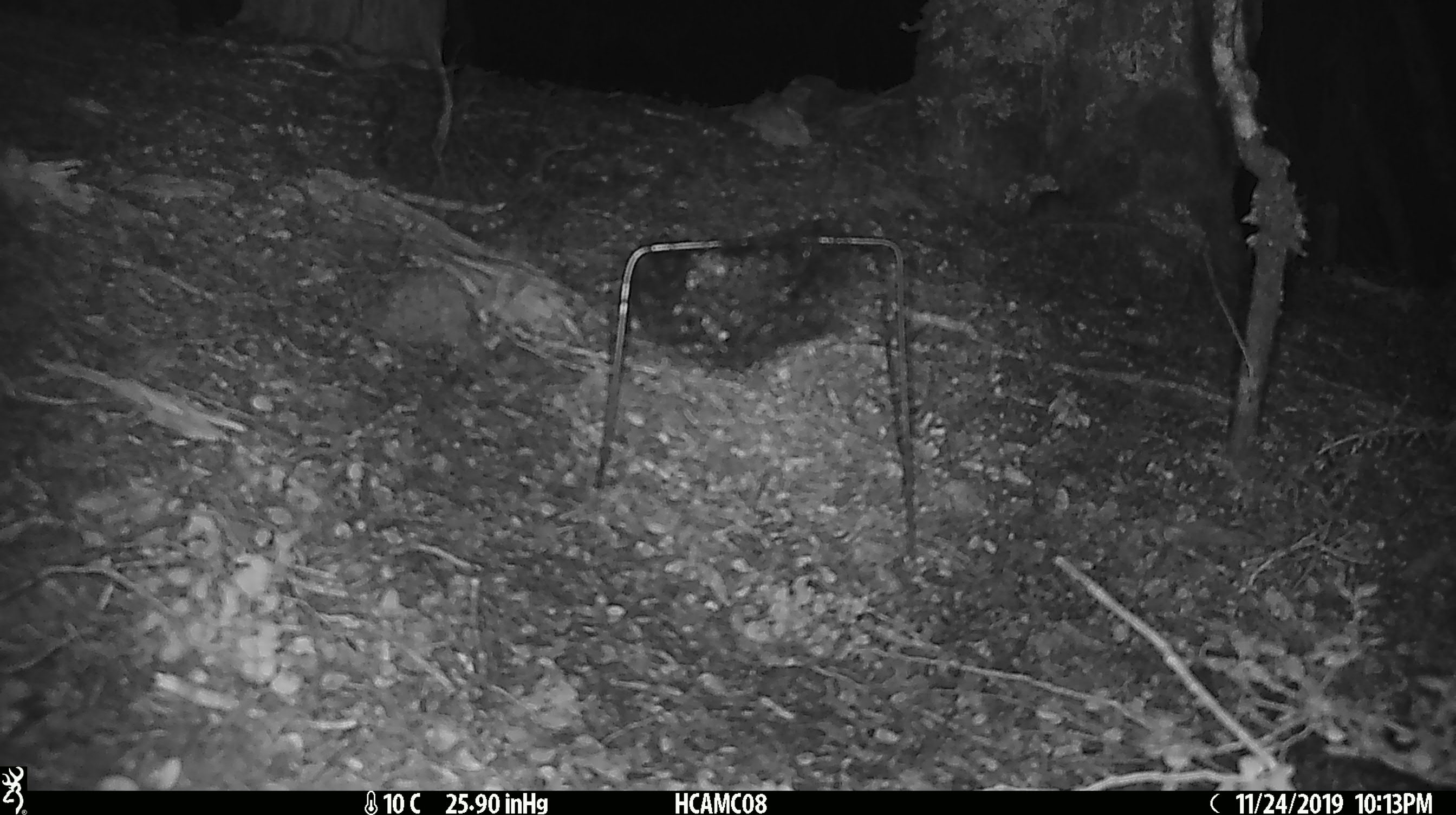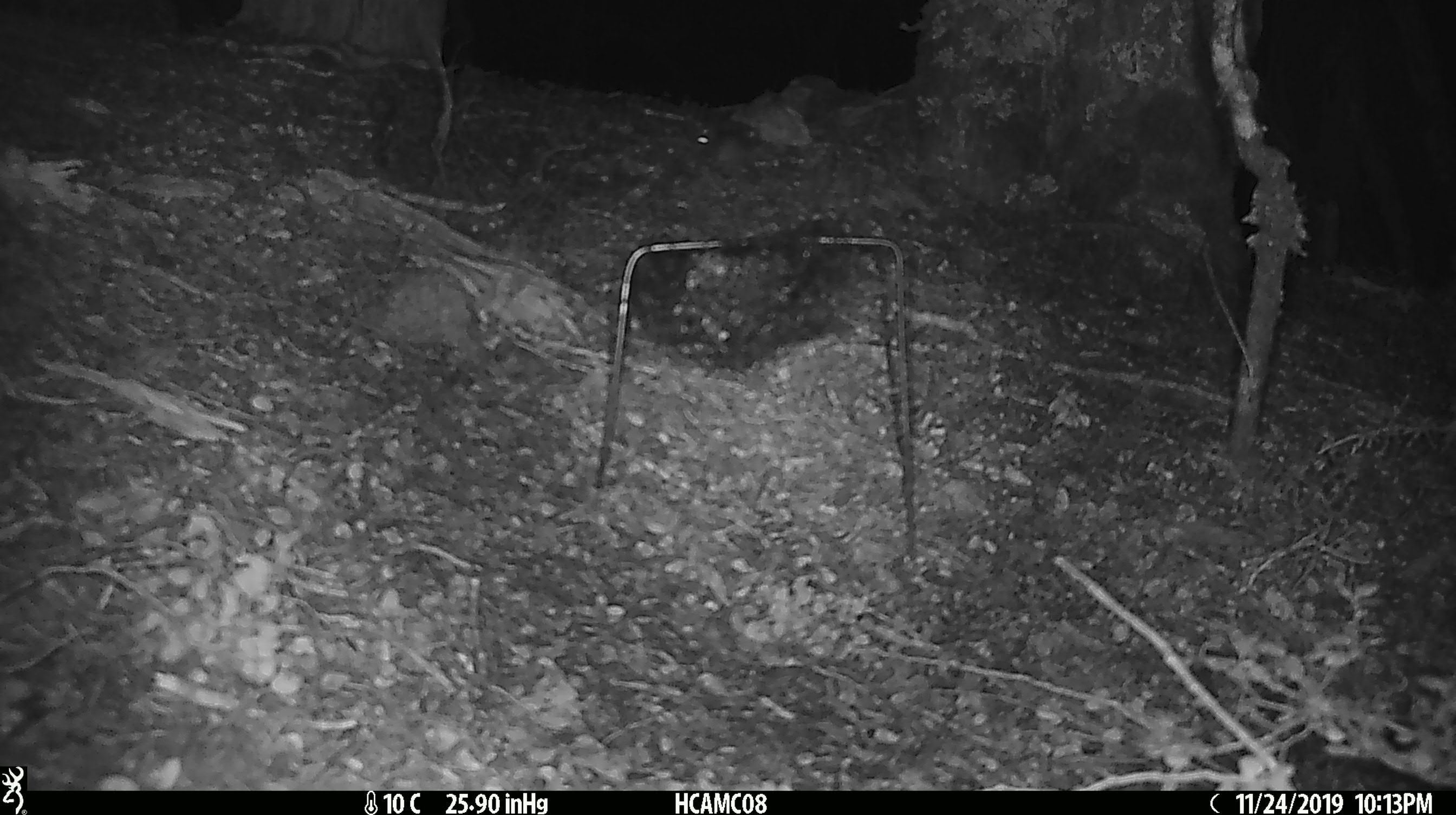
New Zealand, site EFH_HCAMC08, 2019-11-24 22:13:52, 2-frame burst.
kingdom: Animalia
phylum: Chordata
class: Mammalia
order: Rodentia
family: Muridae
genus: Mus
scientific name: Mus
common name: mouse